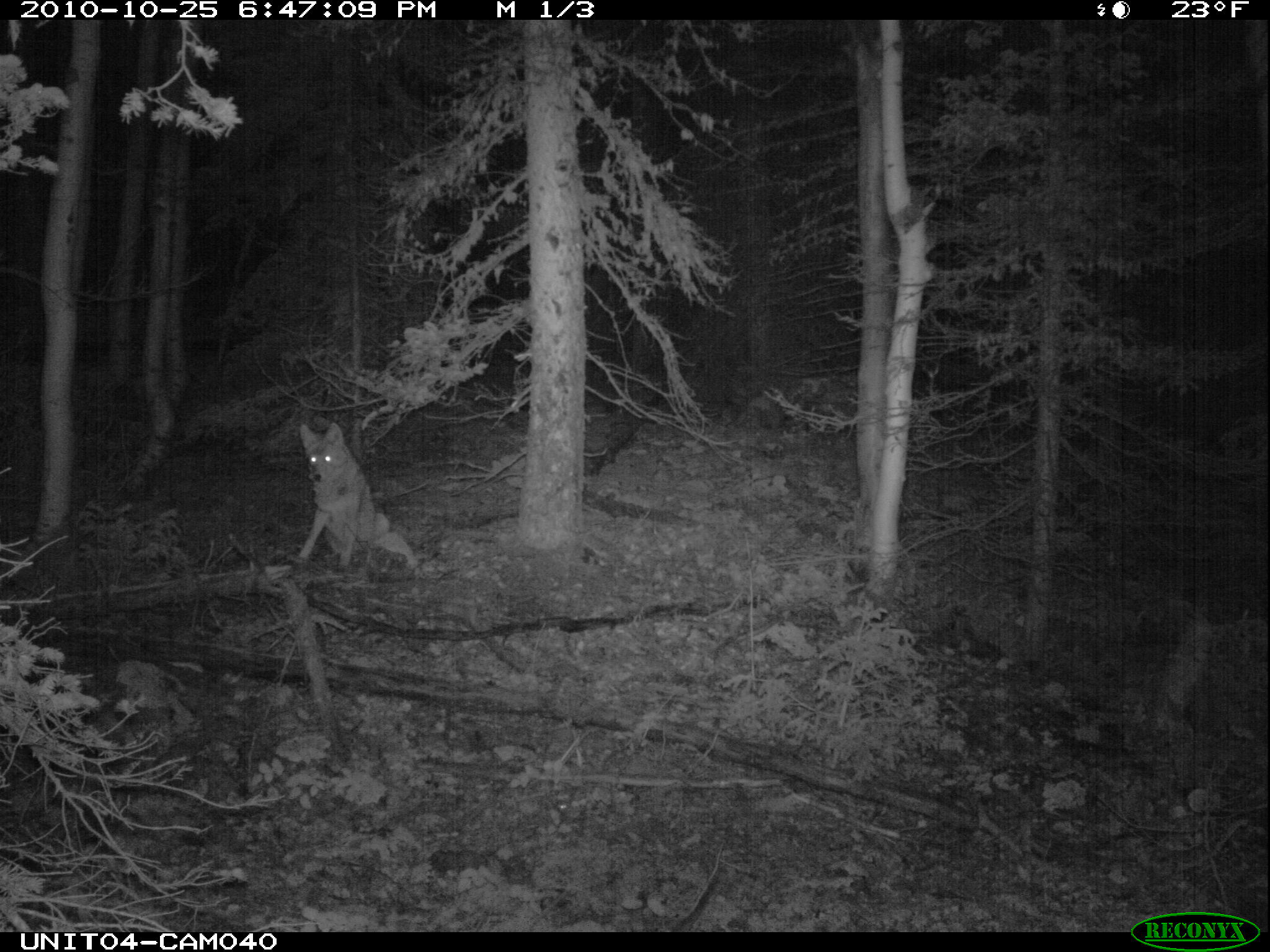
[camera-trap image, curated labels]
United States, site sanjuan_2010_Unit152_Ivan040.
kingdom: Animalia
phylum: Chordata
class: Mammalia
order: Carnivora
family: Canidae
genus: Canis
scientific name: Canis latrans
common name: coyote